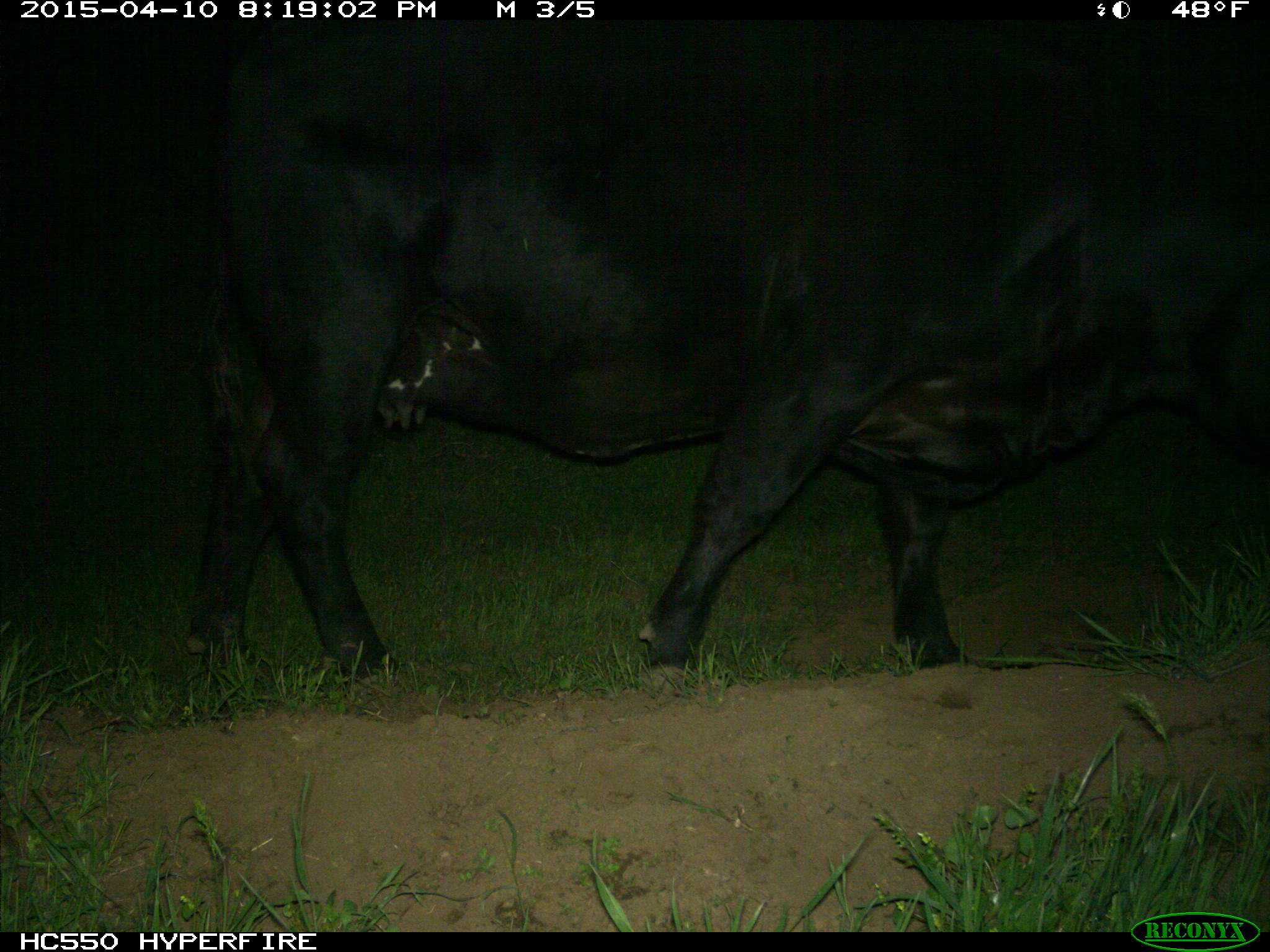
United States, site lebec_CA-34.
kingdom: Animalia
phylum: Chordata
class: Mammalia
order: Artiodactyla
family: Bovidae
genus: Bos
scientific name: Bos taurus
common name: domestic cow